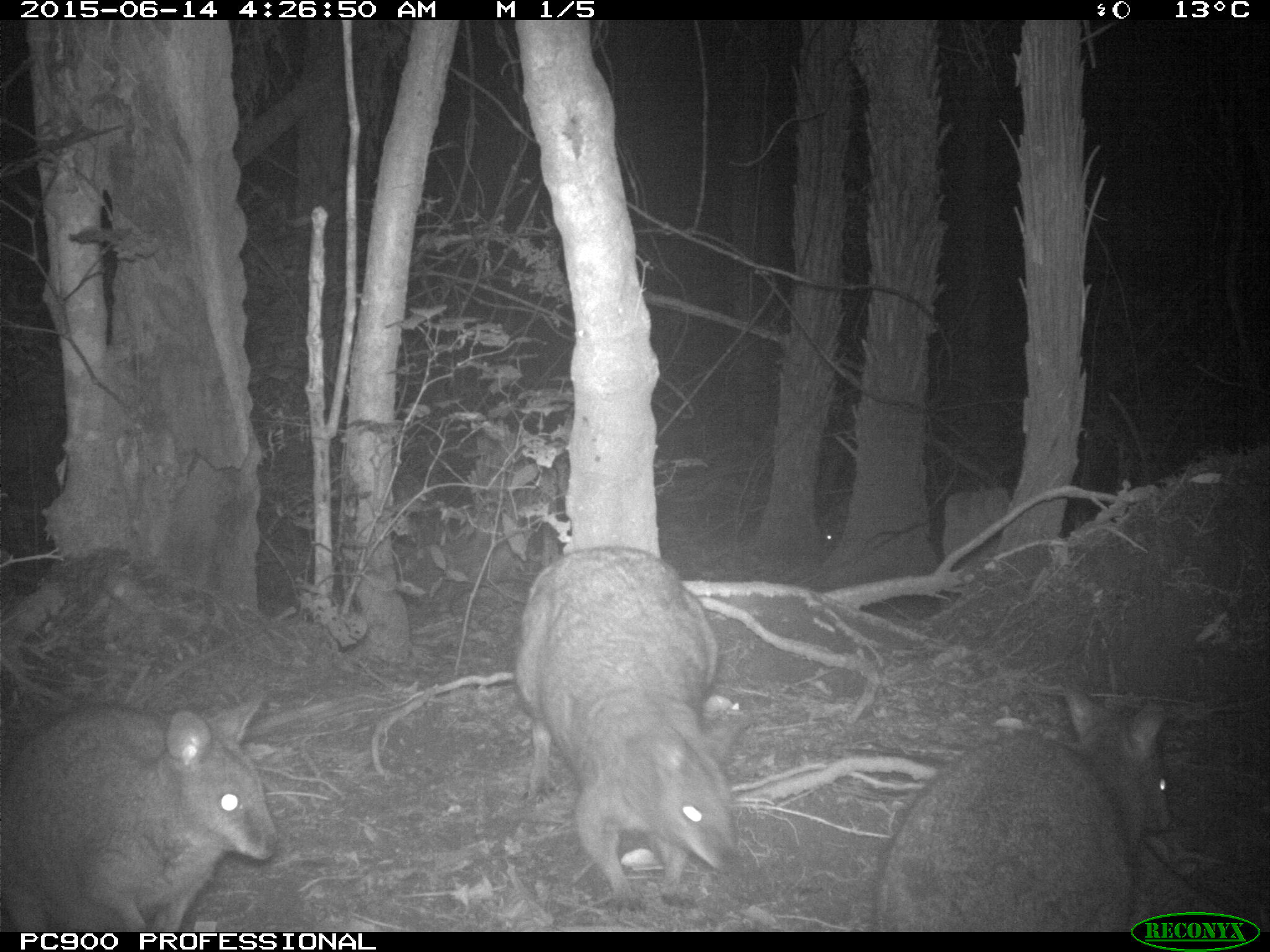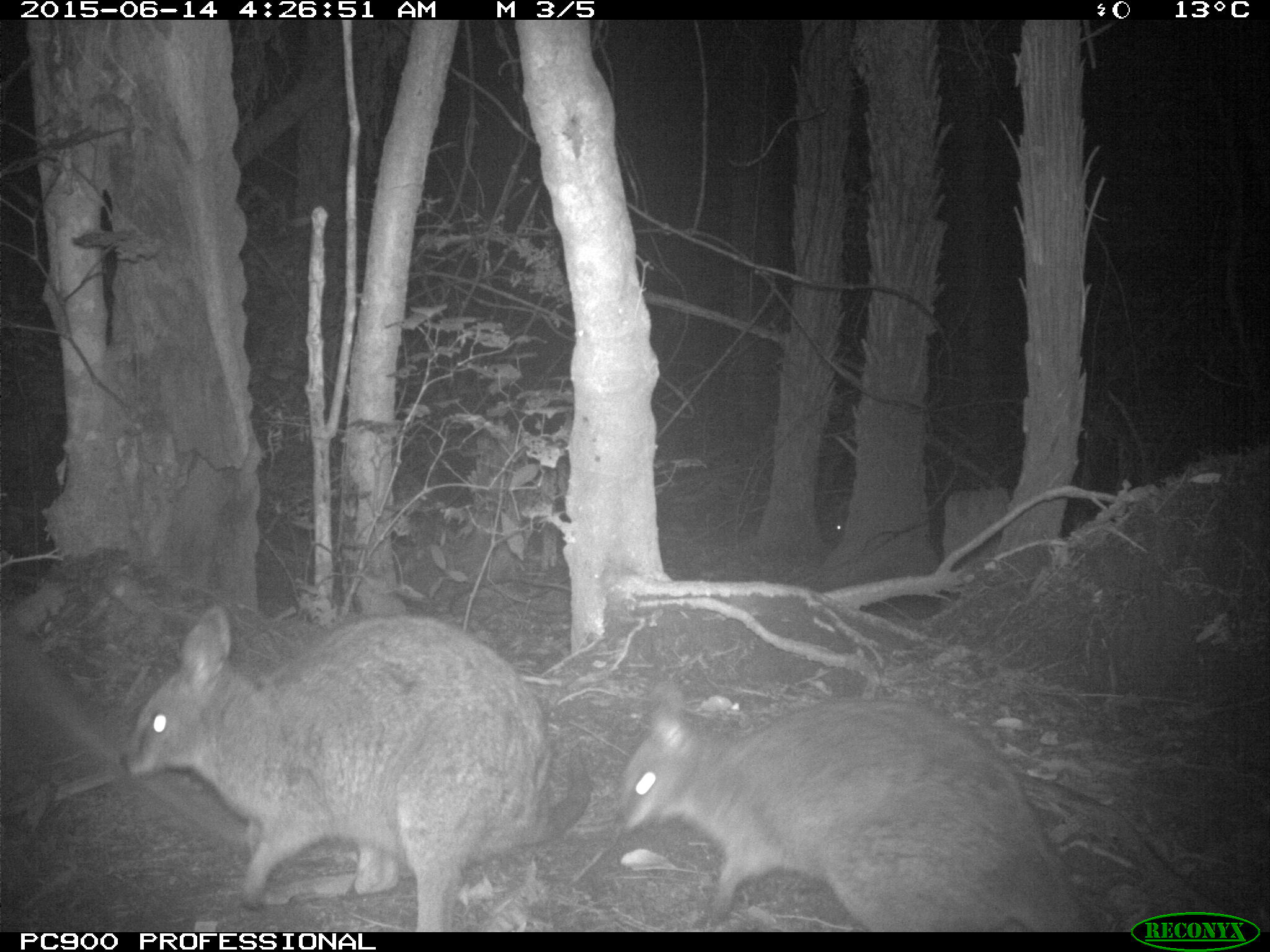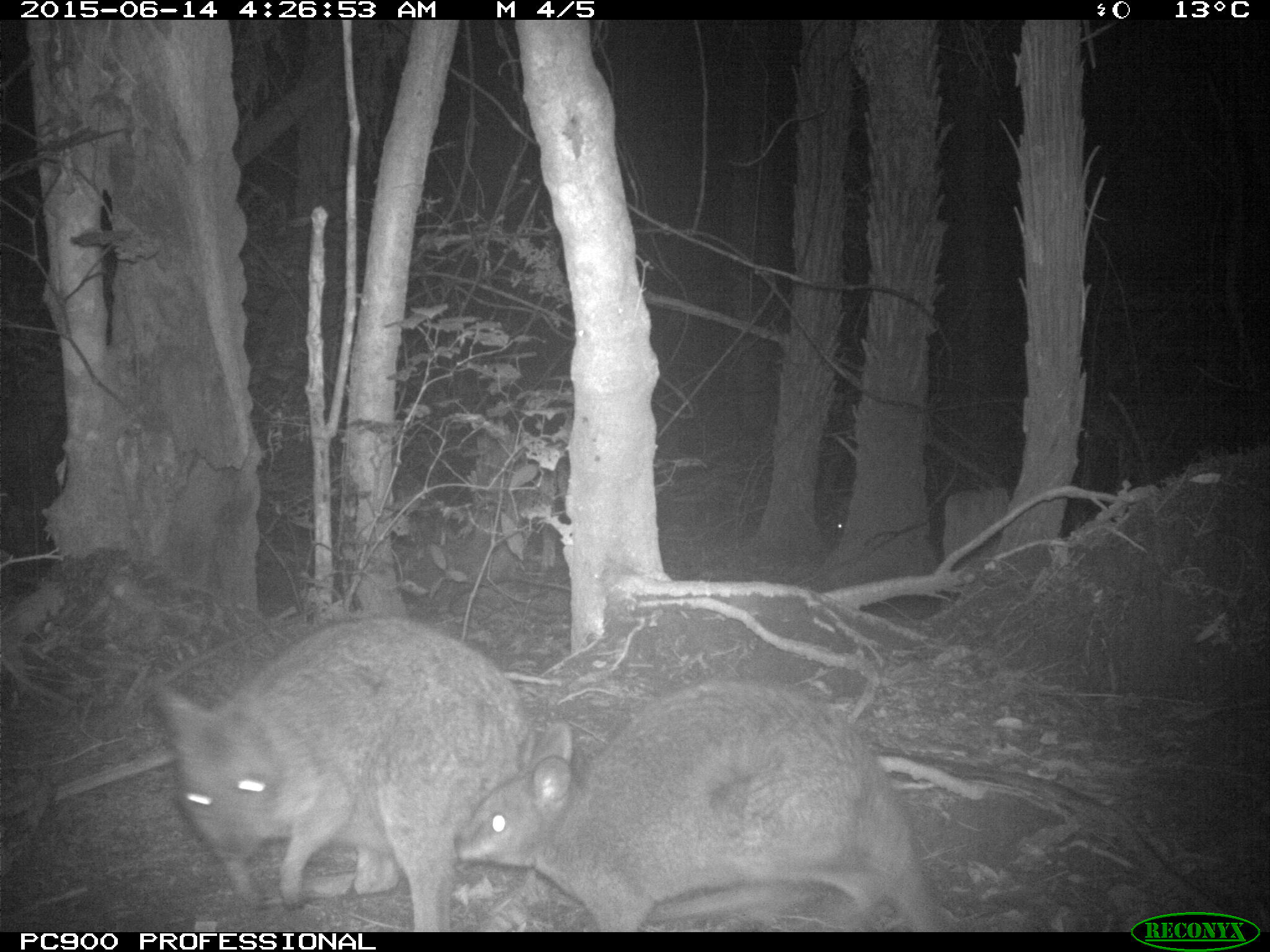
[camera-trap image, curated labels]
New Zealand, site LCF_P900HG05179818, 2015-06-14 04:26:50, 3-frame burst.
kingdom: Animalia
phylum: Chordata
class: Mammalia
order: Diprotodontia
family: Macropodidae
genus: Notamacropus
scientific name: Notamacropus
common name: wallaby